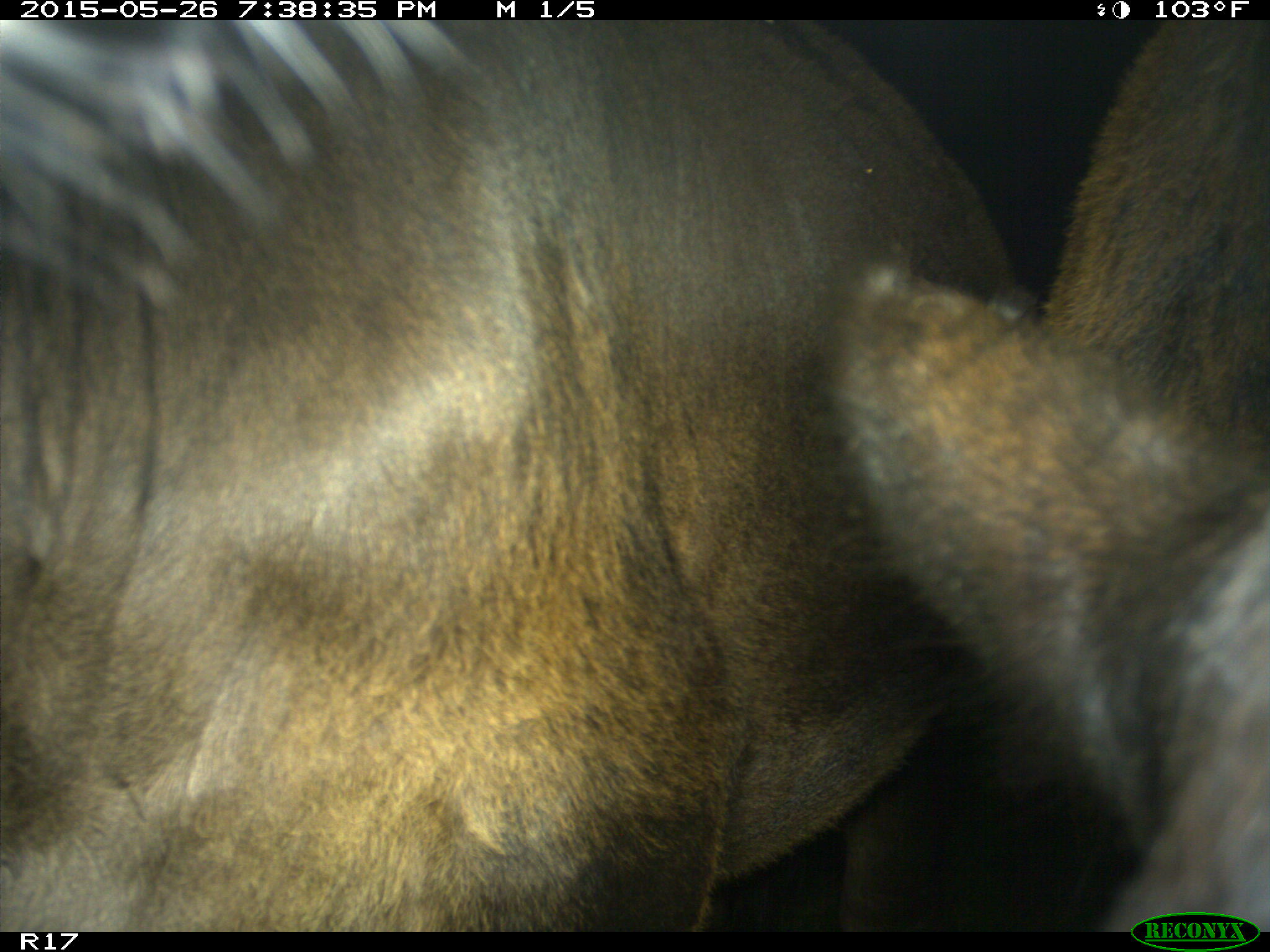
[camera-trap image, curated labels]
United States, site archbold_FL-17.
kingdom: Animalia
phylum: Chordata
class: Mammalia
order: Artiodactyla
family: Bovidae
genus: Bos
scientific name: Bos taurus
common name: domestic cow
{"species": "Bos taurus (domestic cow)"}